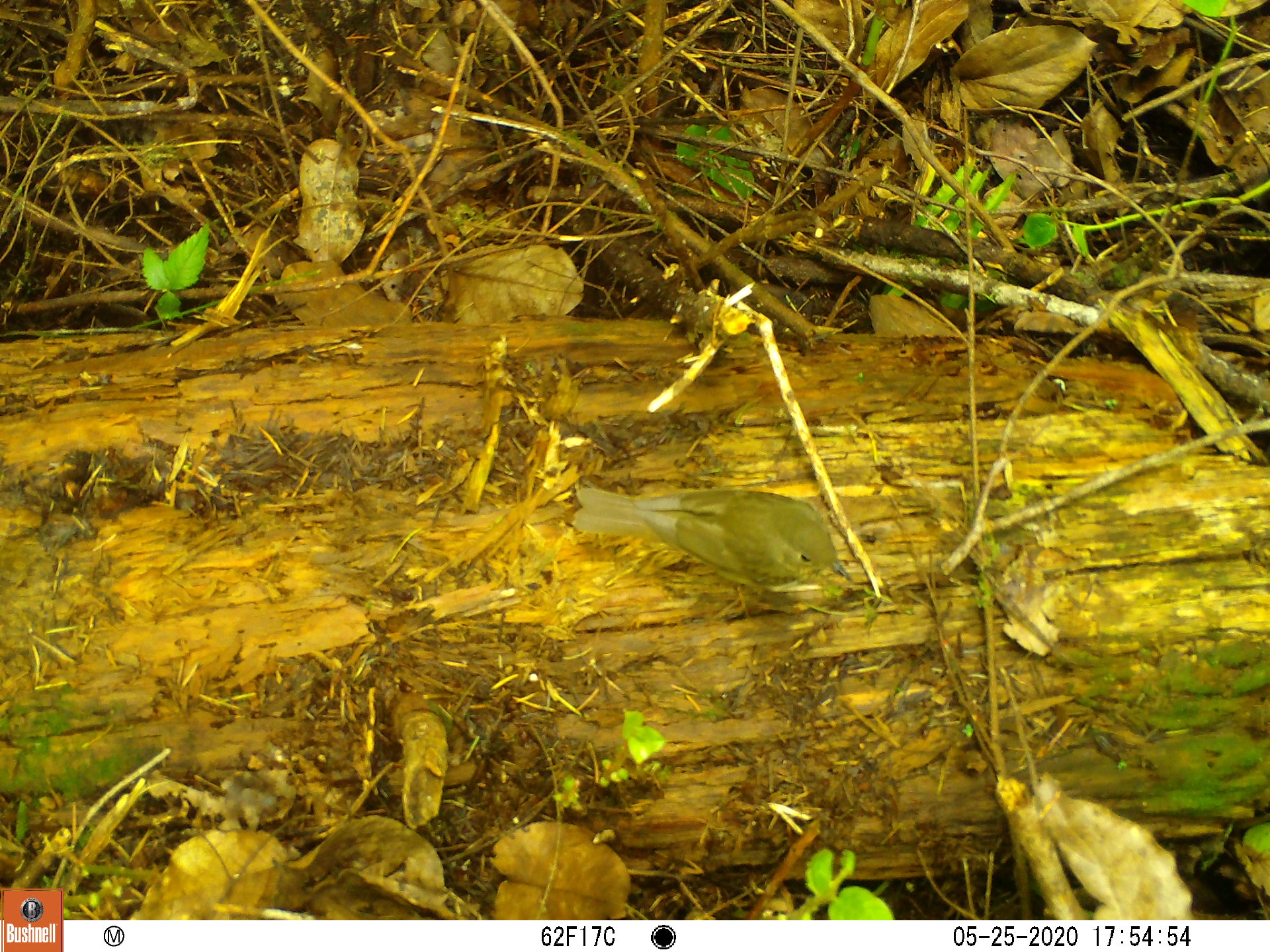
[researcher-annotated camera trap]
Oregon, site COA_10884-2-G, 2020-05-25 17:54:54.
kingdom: Animalia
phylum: Chordata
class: Aves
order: Passeriformes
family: Turdidae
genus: Catharus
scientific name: Catharus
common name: brown thrushes and nightingale-thrushes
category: catharus species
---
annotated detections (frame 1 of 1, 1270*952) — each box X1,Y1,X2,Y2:
catharus species: 558,472,858,598